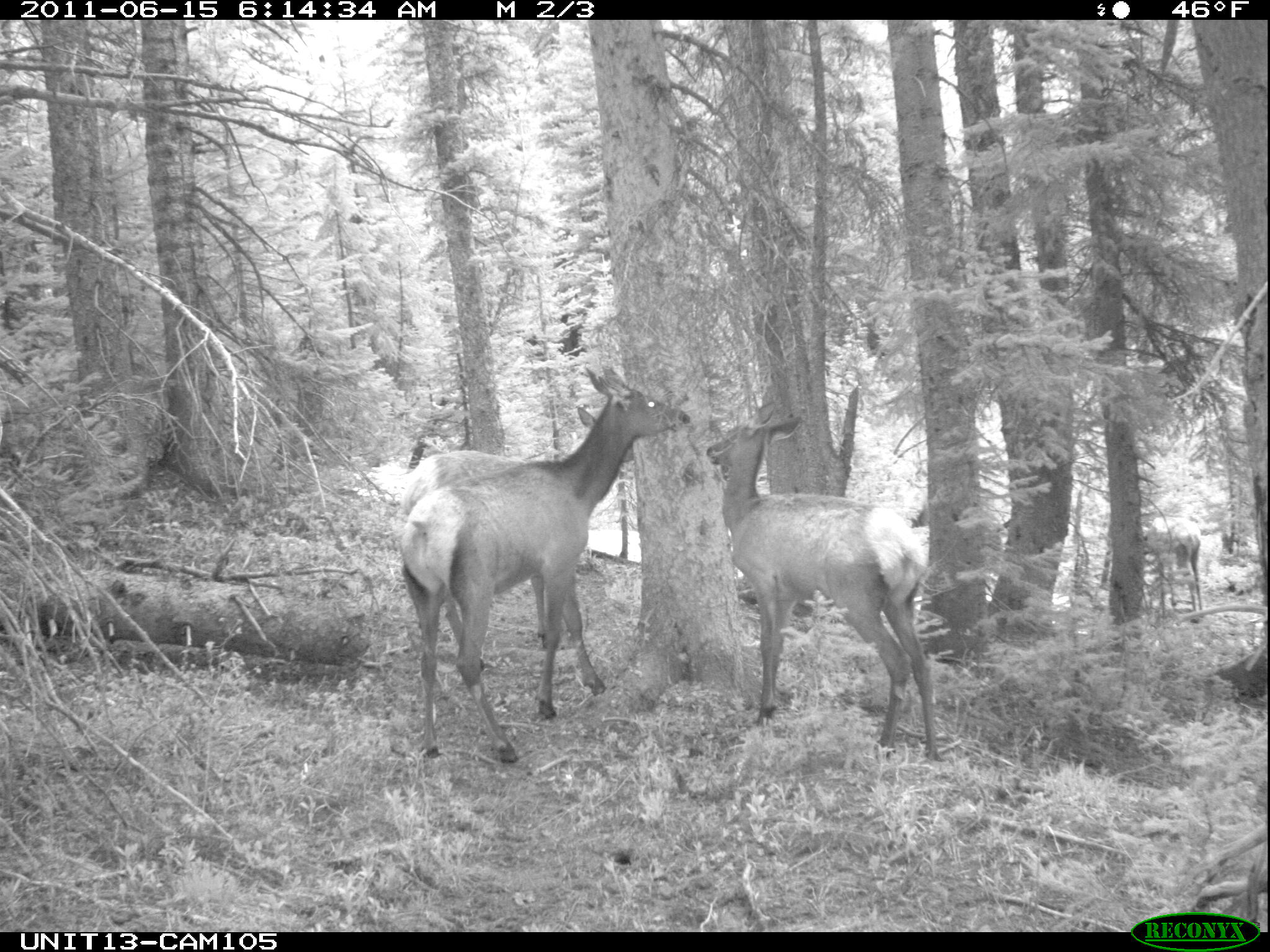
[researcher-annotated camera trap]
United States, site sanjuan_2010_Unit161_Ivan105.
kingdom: Animalia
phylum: Chordata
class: Mammalia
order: Artiodactyla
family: Cervidae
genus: Cervus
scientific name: Cervus elaphus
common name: red deer